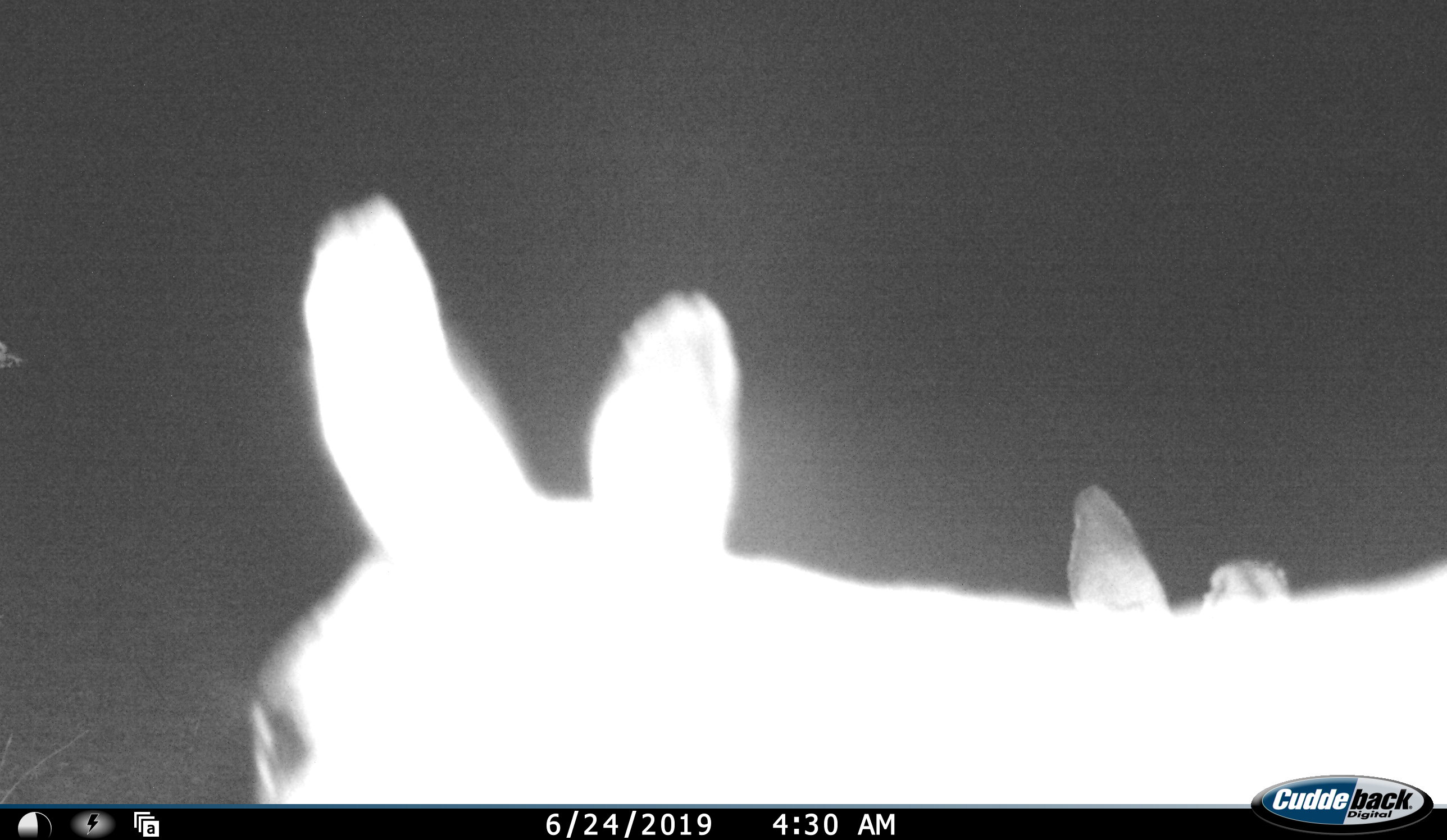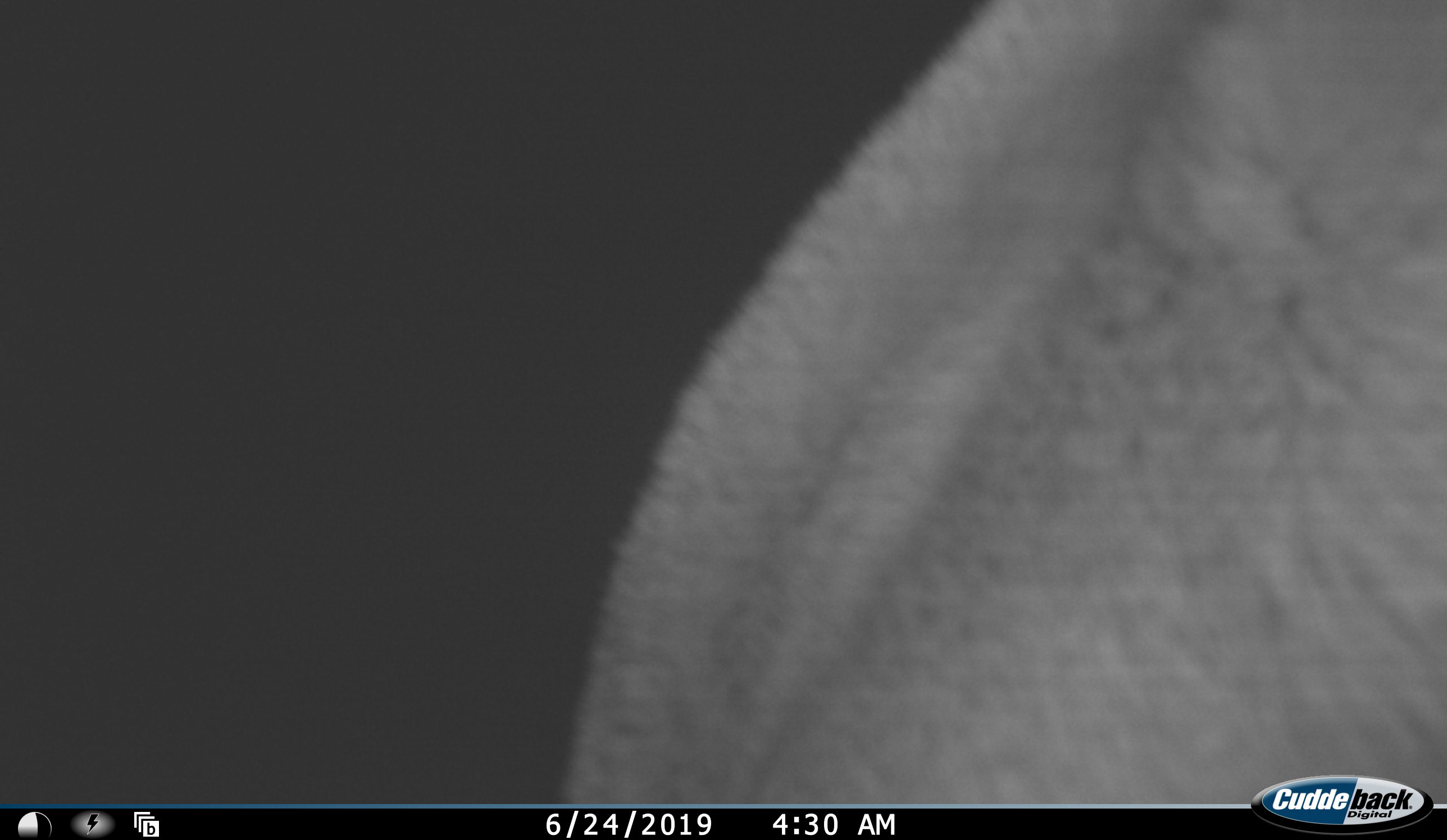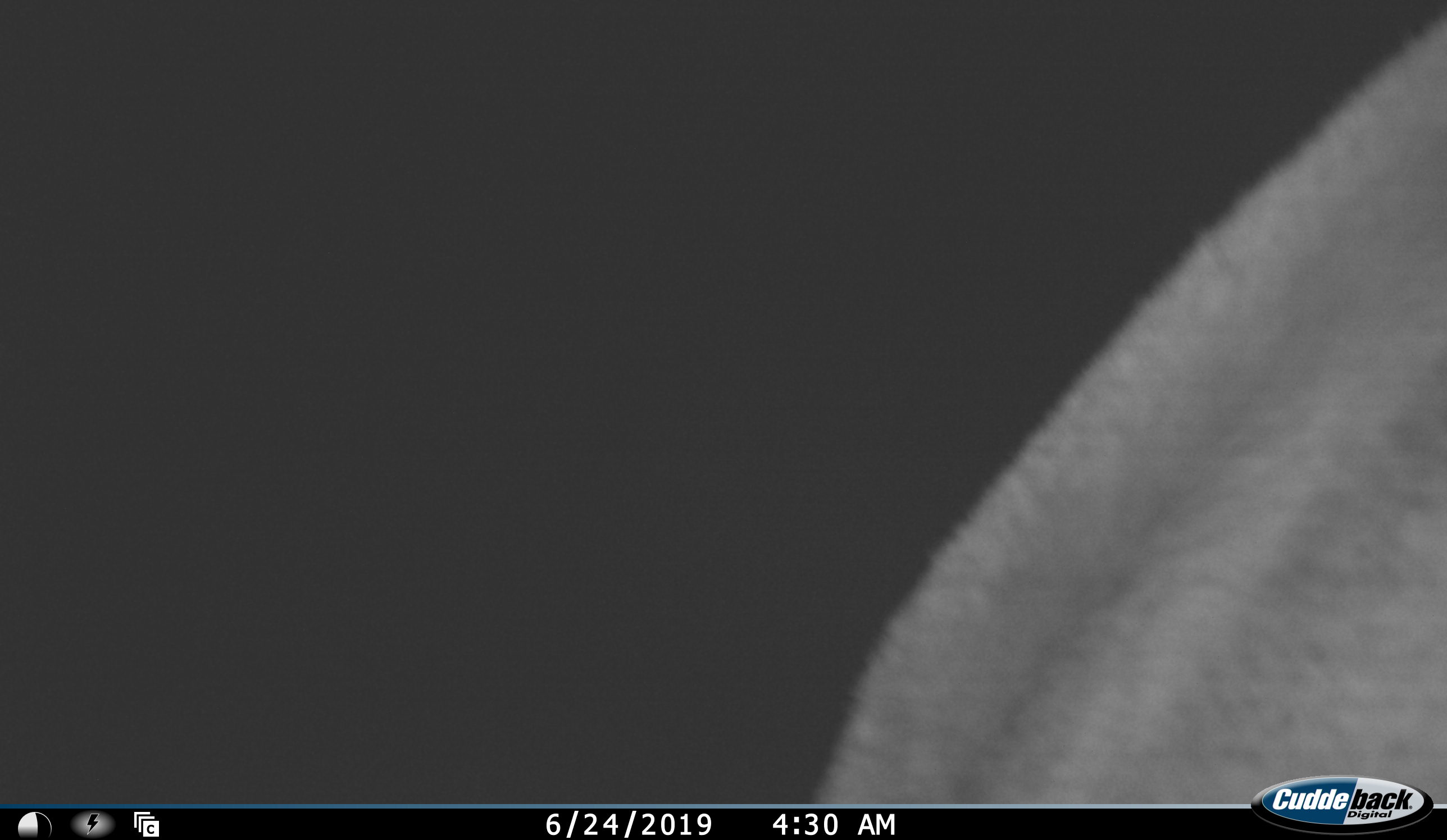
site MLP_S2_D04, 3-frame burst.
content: unidentified animal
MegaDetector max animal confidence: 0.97